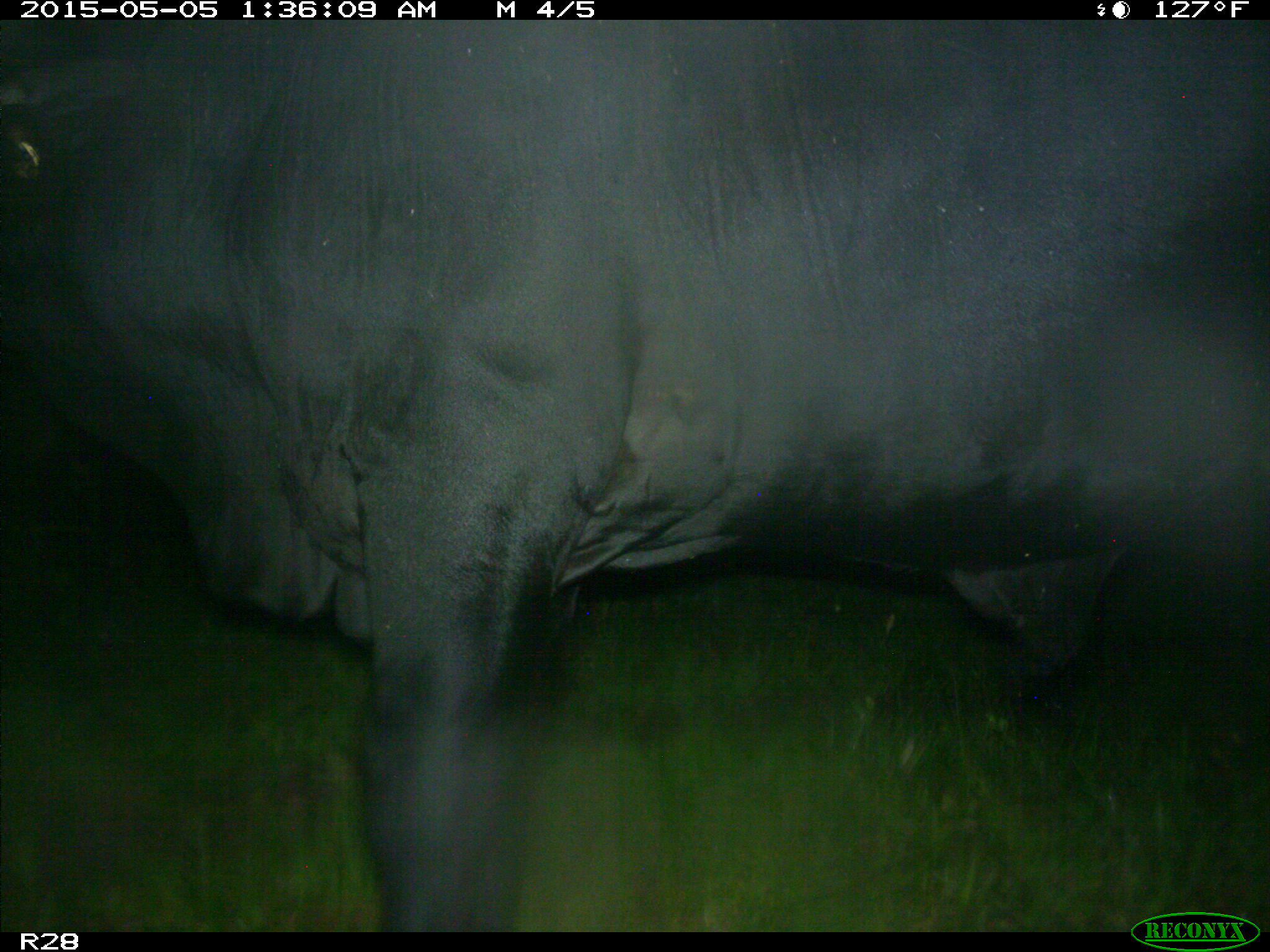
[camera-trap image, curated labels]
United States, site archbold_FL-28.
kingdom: Animalia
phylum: Chordata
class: Mammalia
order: Artiodactyla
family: Bovidae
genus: Bos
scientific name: Bos taurus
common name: domestic cow